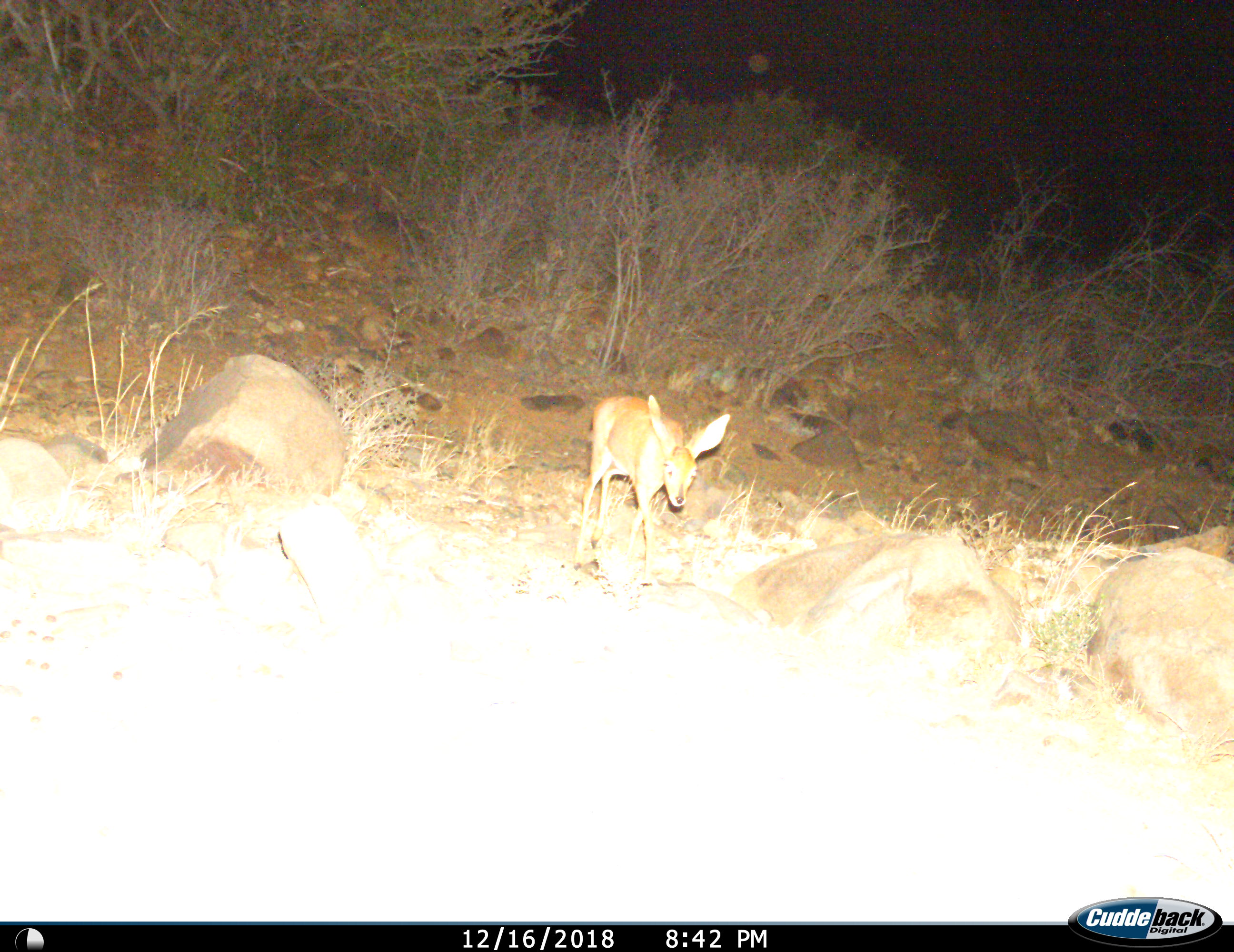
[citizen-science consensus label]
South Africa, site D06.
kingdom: Animalia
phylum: Chordata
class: Mammalia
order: Artiodactyla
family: Bovidae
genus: Raphicerus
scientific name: Raphicerus campestris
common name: steenbok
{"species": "steenbok (Raphicerus campestris)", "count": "1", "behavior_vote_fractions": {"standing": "20%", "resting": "0%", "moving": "80%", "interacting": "0%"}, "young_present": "0%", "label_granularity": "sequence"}